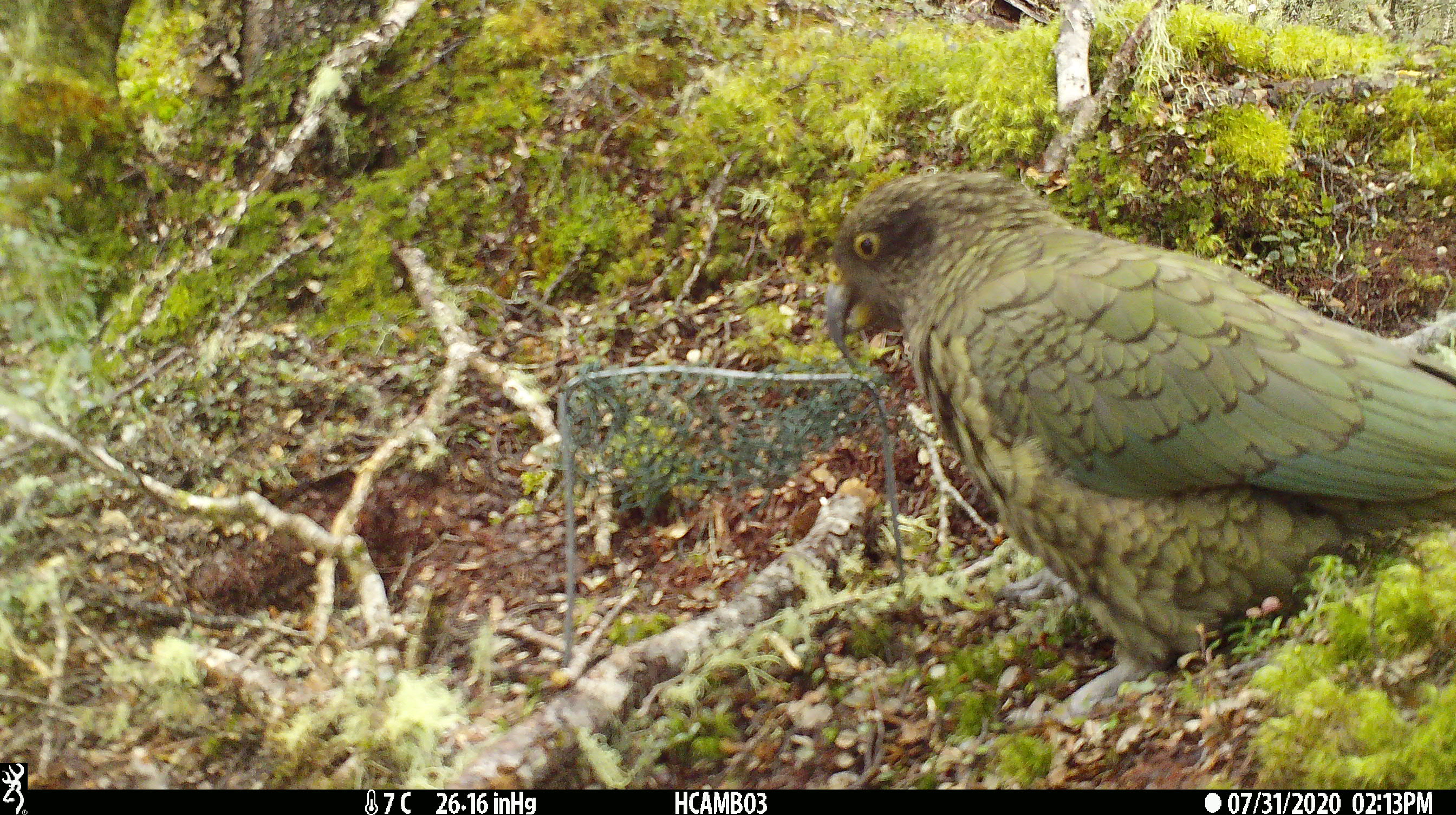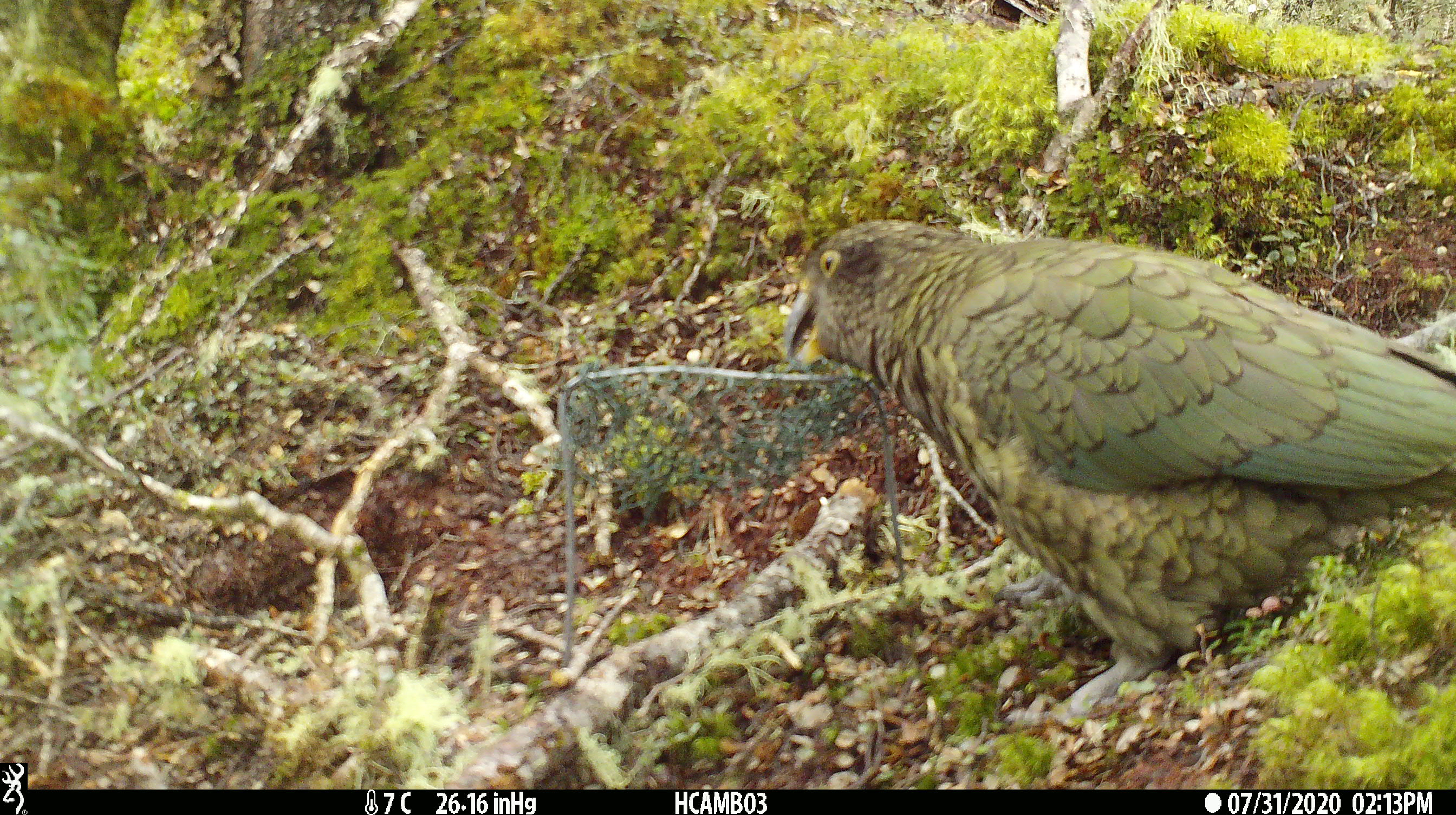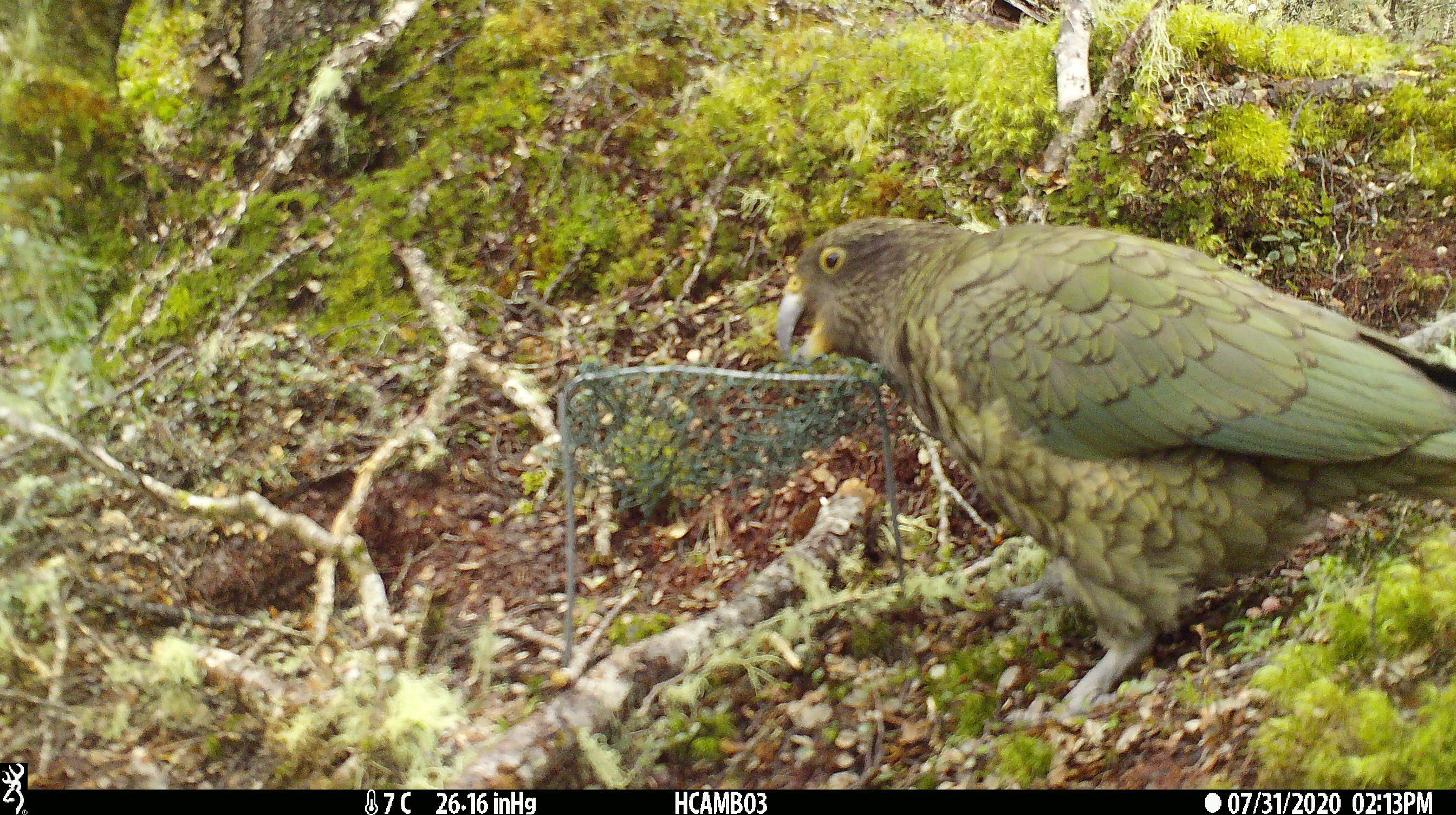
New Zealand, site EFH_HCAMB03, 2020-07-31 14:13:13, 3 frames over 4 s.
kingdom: Animalia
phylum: Chordata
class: Aves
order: Psittaciformes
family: Strigopidae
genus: Nestor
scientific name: Nestor notabilis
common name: kea